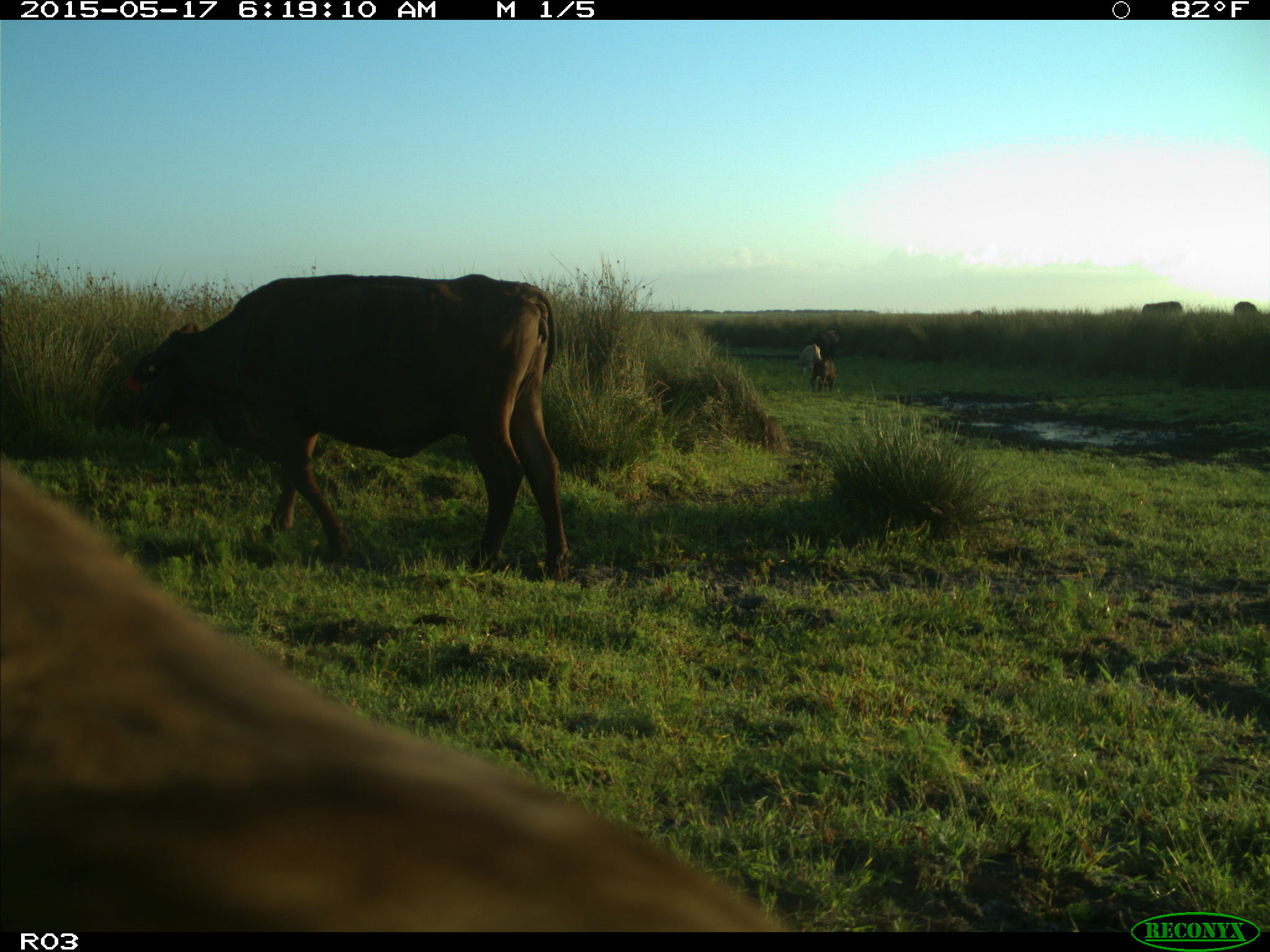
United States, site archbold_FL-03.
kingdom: Animalia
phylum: Chordata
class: Mammalia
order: Artiodactyla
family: Bovidae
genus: Bos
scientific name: Bos taurus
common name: domestic cow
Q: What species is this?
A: Bos taurus (domestic cow).